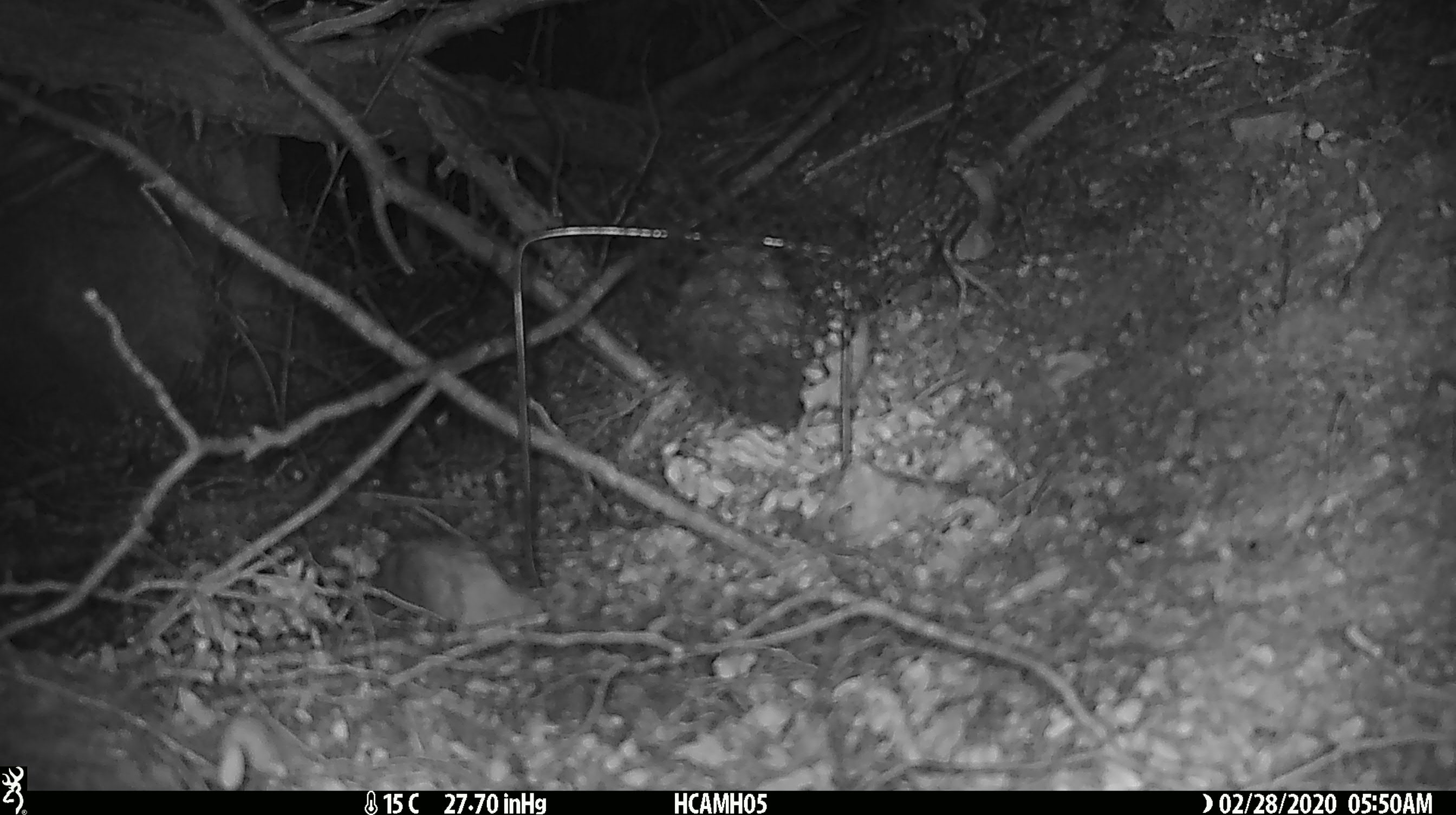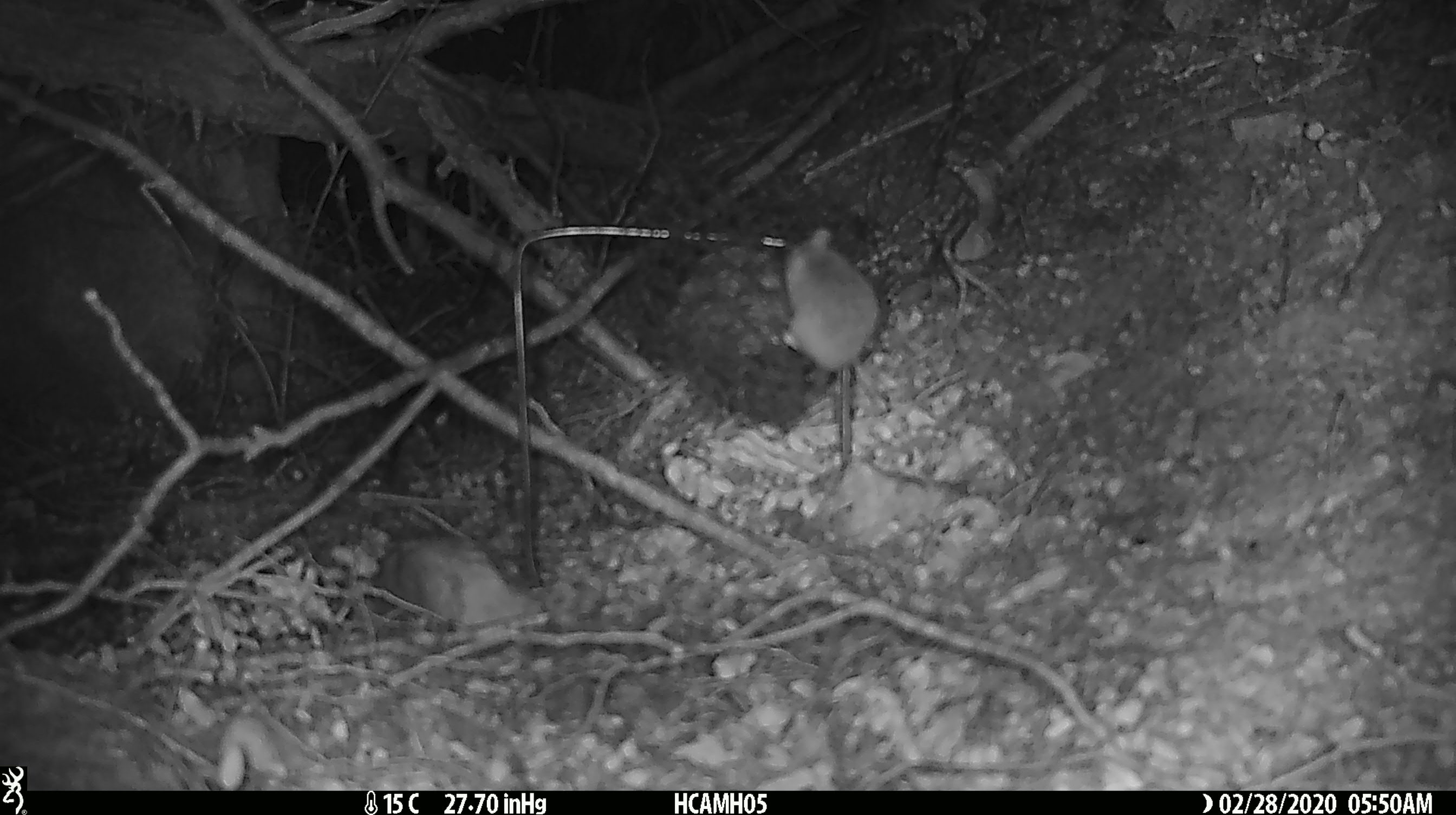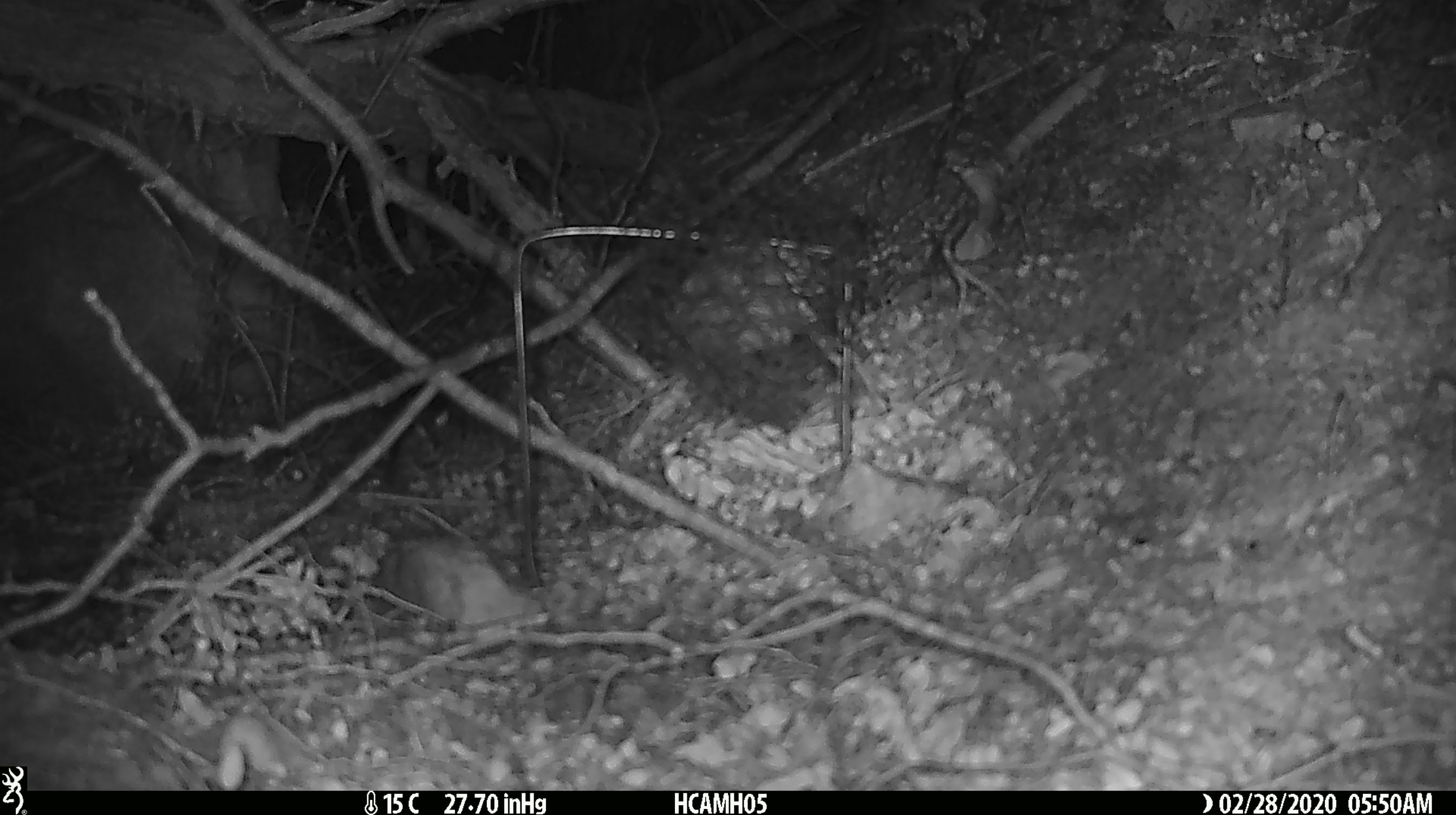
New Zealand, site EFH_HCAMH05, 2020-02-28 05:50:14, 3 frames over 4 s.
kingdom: Animalia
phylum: Chordata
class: Mammalia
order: Rodentia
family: Muridae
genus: Mus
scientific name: Mus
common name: mouse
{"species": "mouse (Mus)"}